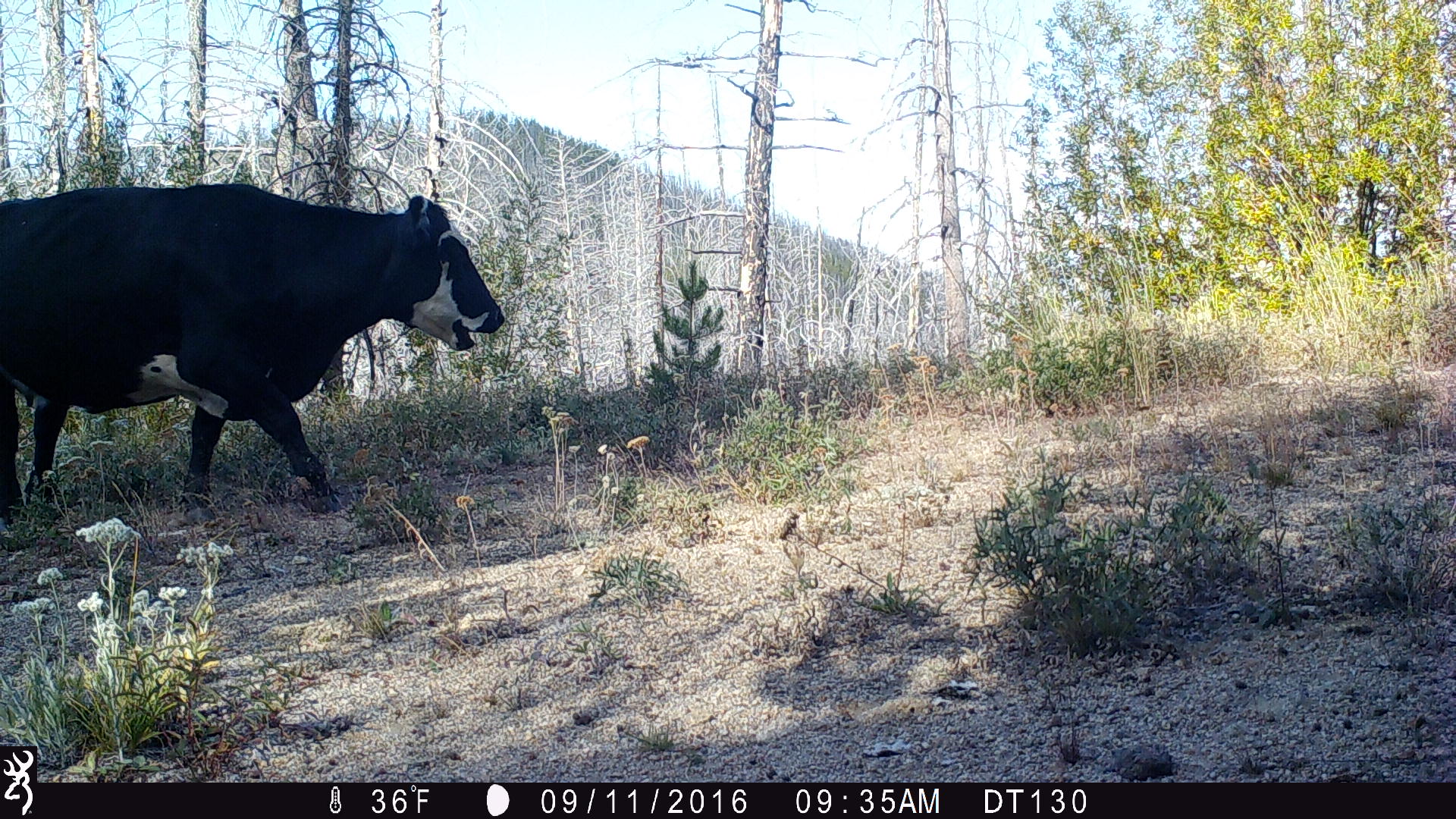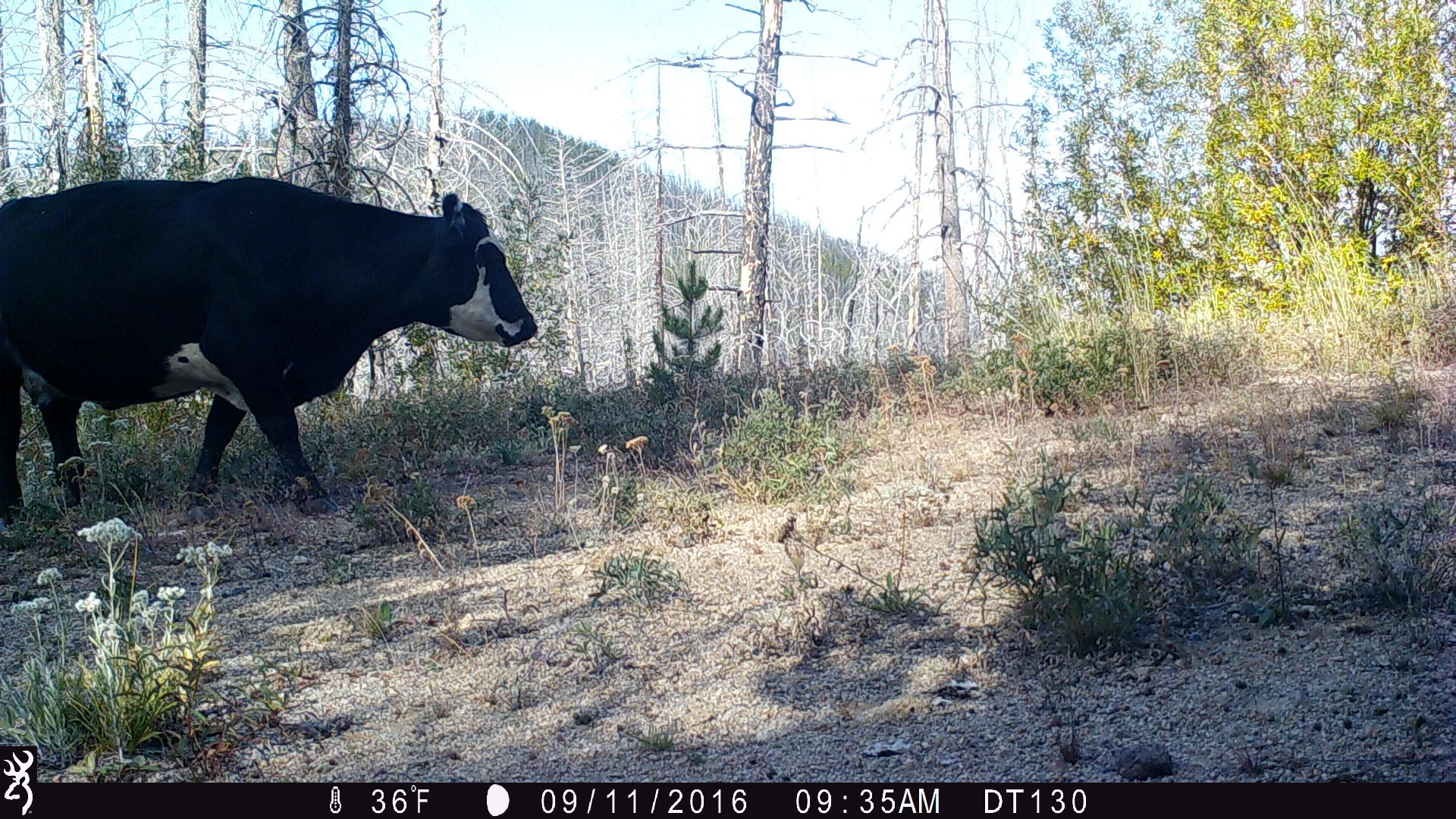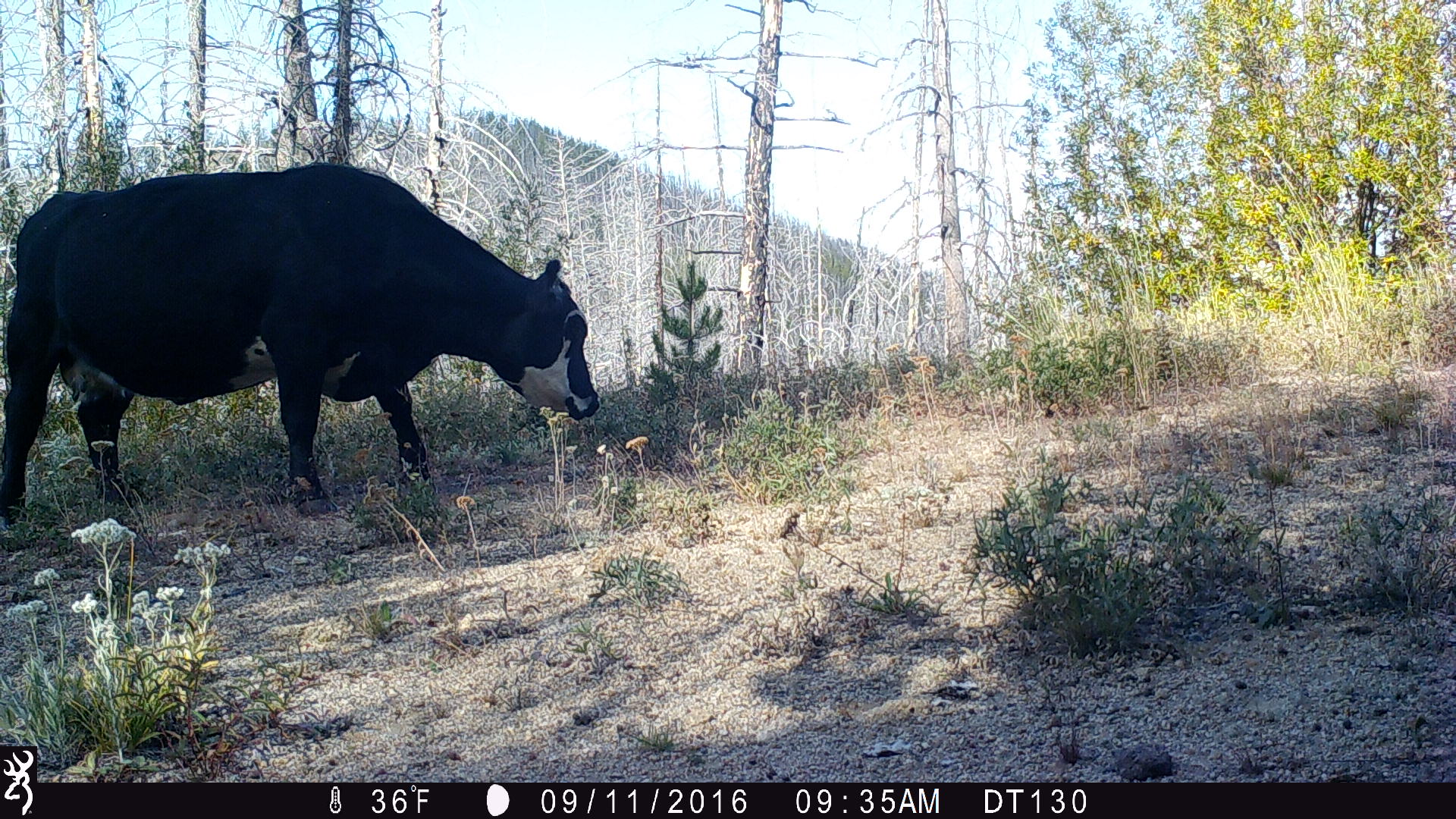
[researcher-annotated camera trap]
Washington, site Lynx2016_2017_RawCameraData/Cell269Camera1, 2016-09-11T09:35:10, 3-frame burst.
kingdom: Animalia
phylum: Chordata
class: Mammalia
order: Artiodactyla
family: Bovidae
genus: Bos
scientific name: Bos taurus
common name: domestic cattle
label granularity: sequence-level